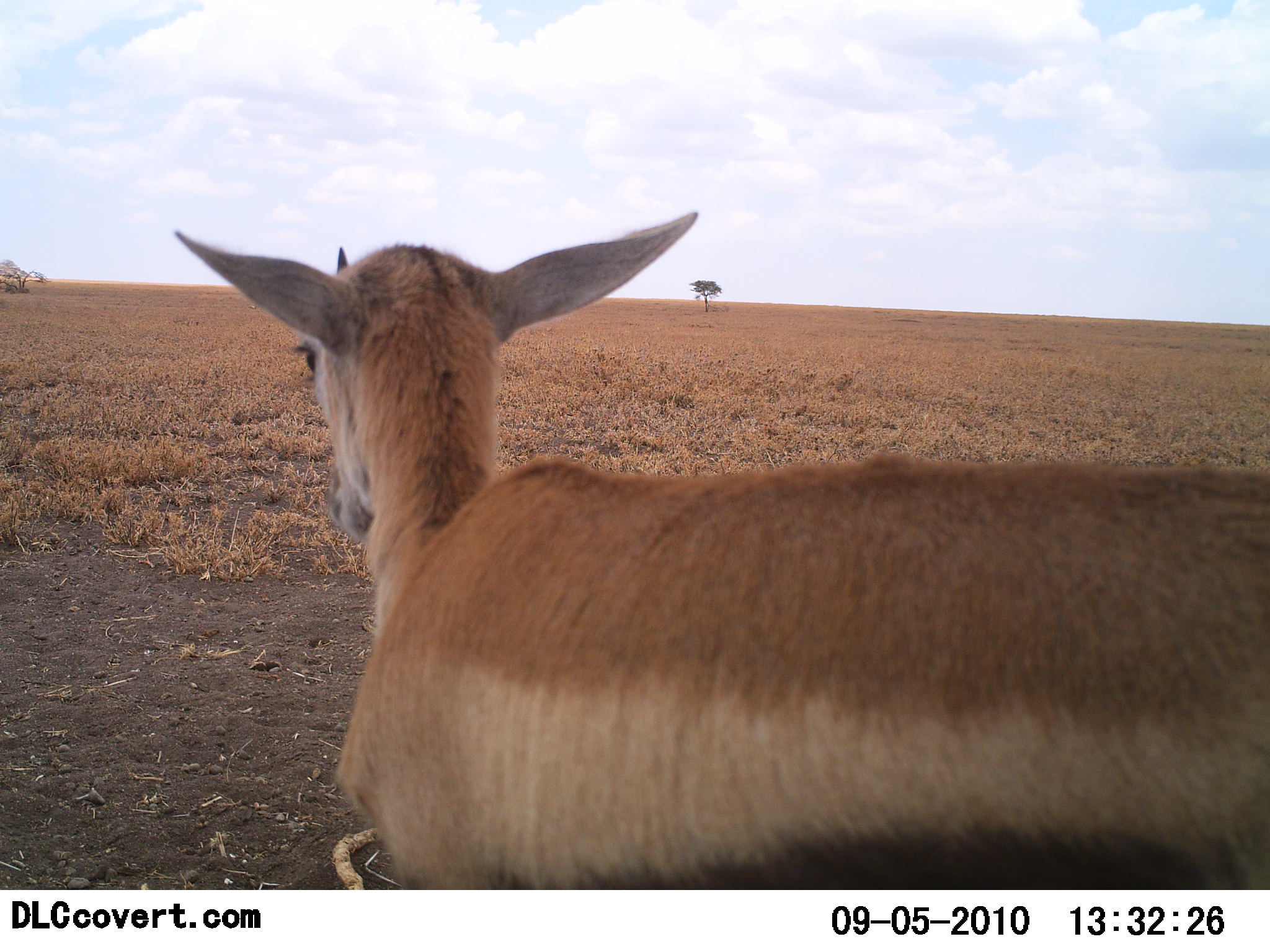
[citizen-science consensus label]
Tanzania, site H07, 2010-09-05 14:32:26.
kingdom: Animalia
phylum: Chordata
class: Mammalia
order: Artiodactyla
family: Bovidae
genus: Eudorcas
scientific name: Eudorcas thomsonii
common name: thomson's gazelle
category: gazellethomsons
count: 1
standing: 71%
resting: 29%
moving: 5%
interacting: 0%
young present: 0%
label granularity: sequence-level